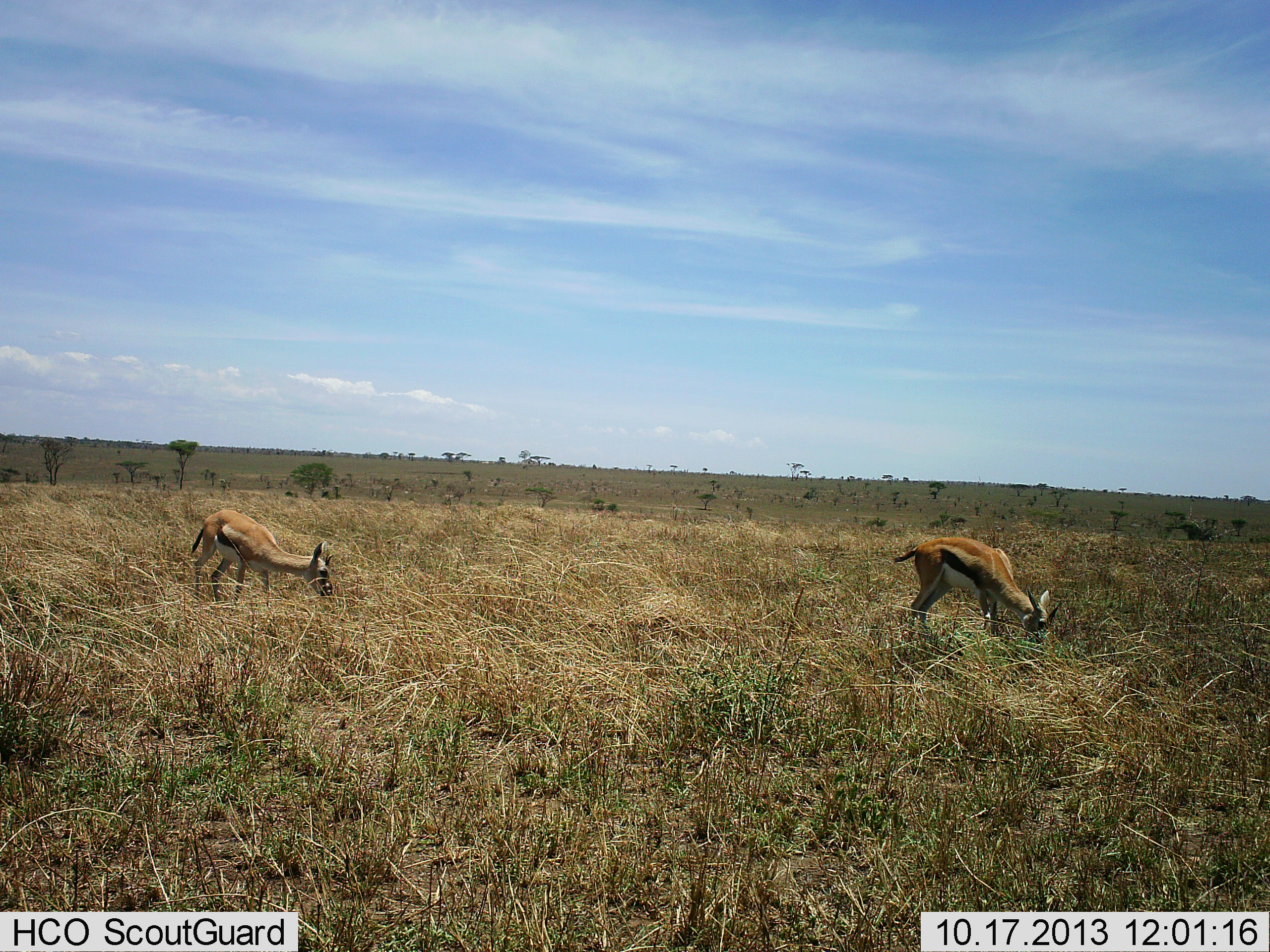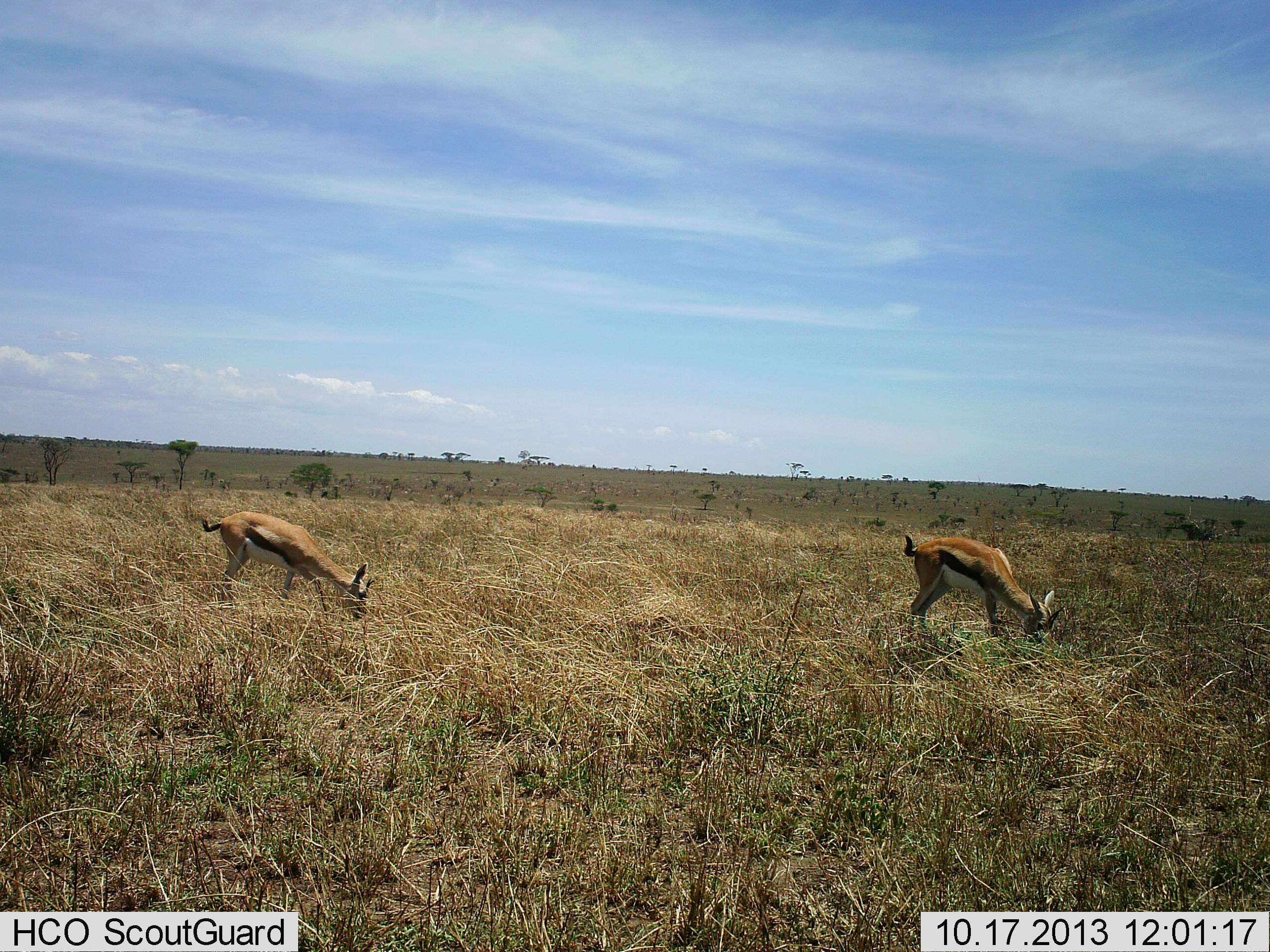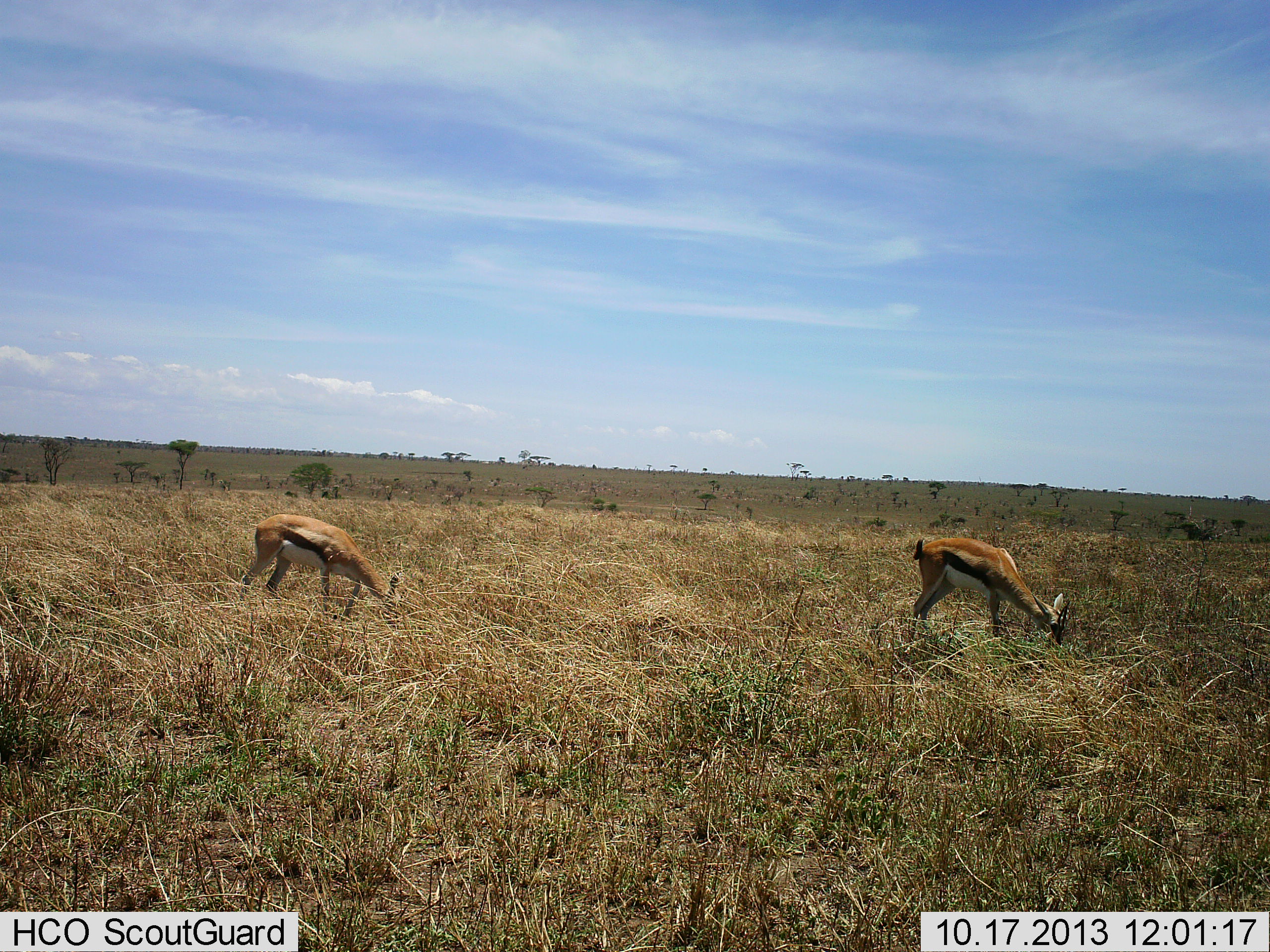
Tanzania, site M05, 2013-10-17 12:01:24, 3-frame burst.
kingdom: Animalia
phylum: Chordata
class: Mammalia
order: Artiodactyla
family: Bovidae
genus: Eudorcas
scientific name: Eudorcas thomsonii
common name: thomson's gazelle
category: gazellethomsons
Gazellethomsons (thomson's gazelle) (Eudorcas thomsonii), count 2. Behavior (volunteer vote fractions): standing 10%, resting 0%, moving 20%, interacting 0%. Young present (vote fraction): 0%. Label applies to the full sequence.